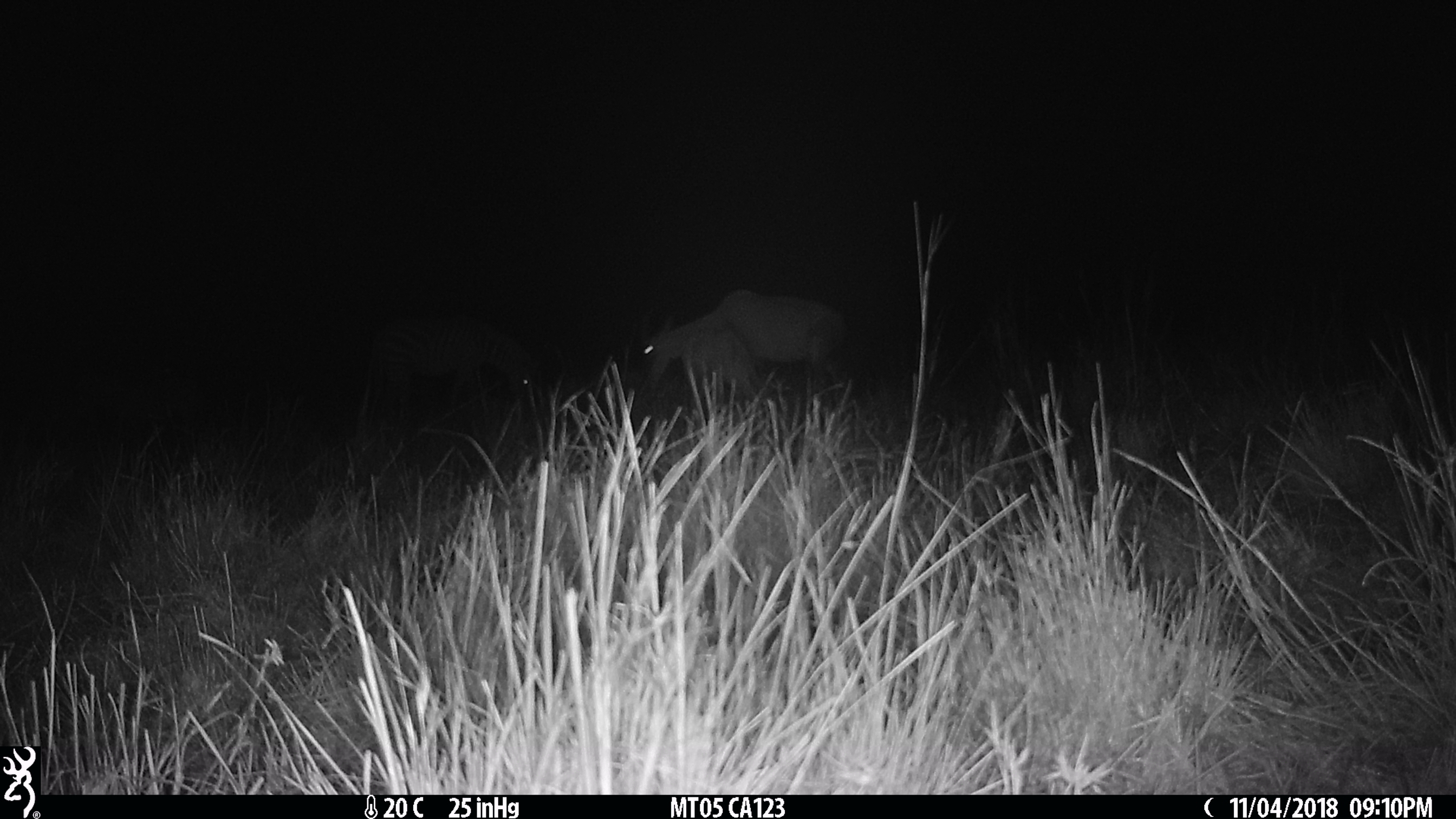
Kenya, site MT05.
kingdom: Animalia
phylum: Chordata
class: Mammalia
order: Artiodactyla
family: Bovidae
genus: Damaliscus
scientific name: Damaliscus lunatus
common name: topi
Topi (Damaliscus lunatus).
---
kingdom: Animalia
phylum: Chordata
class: Mammalia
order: Perissodactyla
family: Equidae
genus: Equus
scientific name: Equus quagga burchellii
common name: burchell's zebra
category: zebra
Zebra (burchell's zebra) (Equus quagga burchellii).